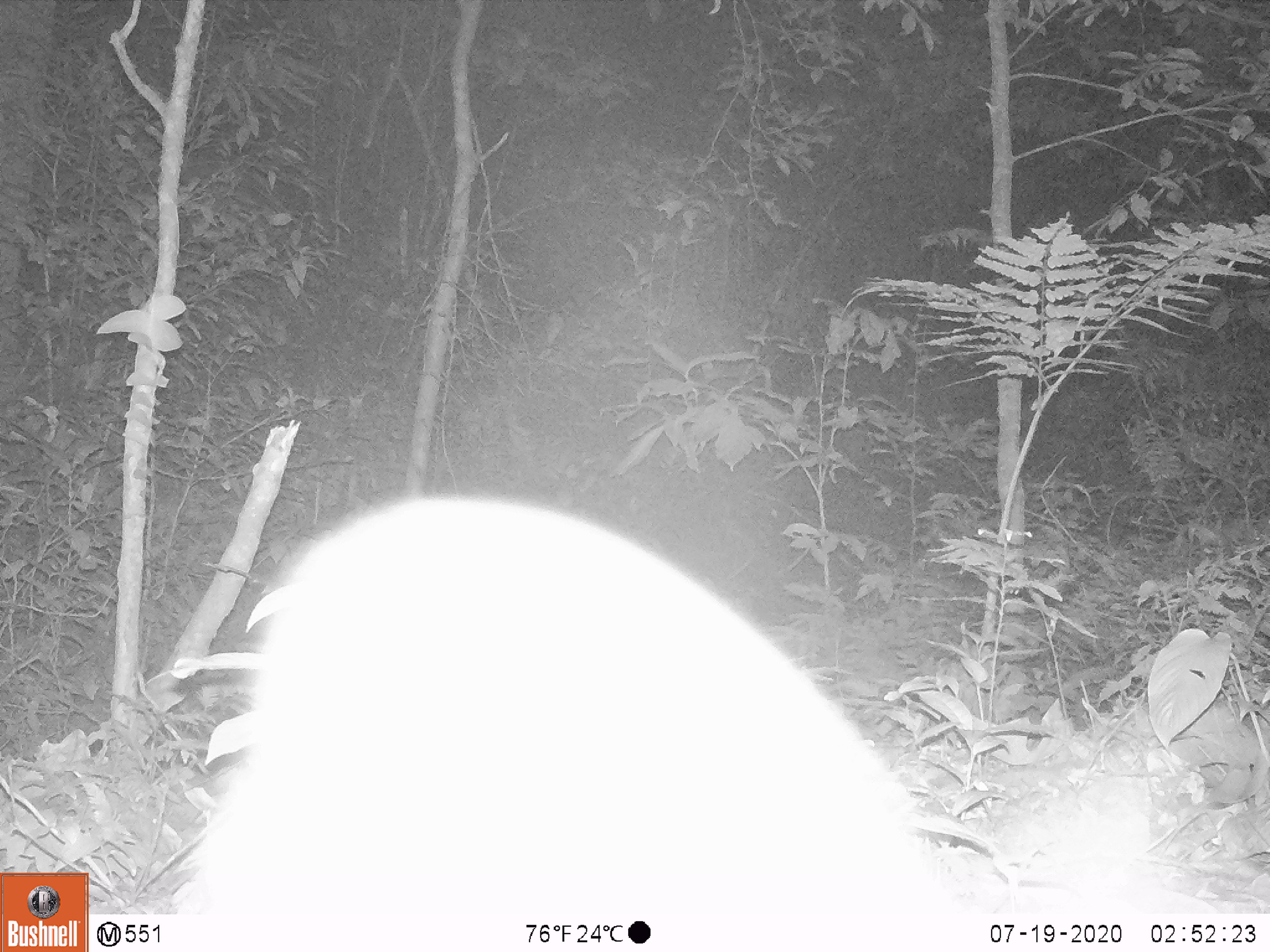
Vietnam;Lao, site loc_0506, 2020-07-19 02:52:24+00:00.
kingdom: Animalia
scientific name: Animalia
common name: animal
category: unidentified animal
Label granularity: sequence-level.